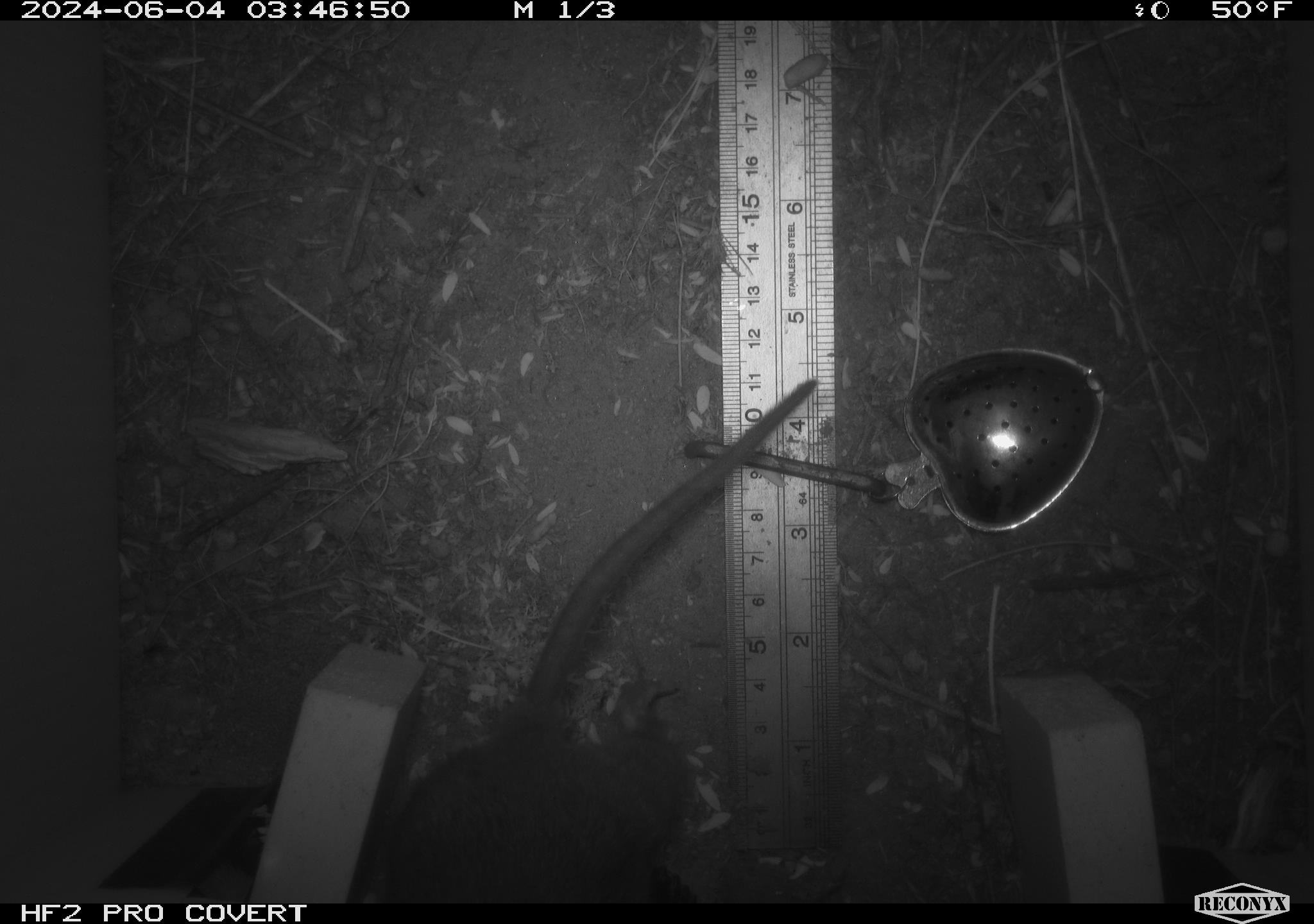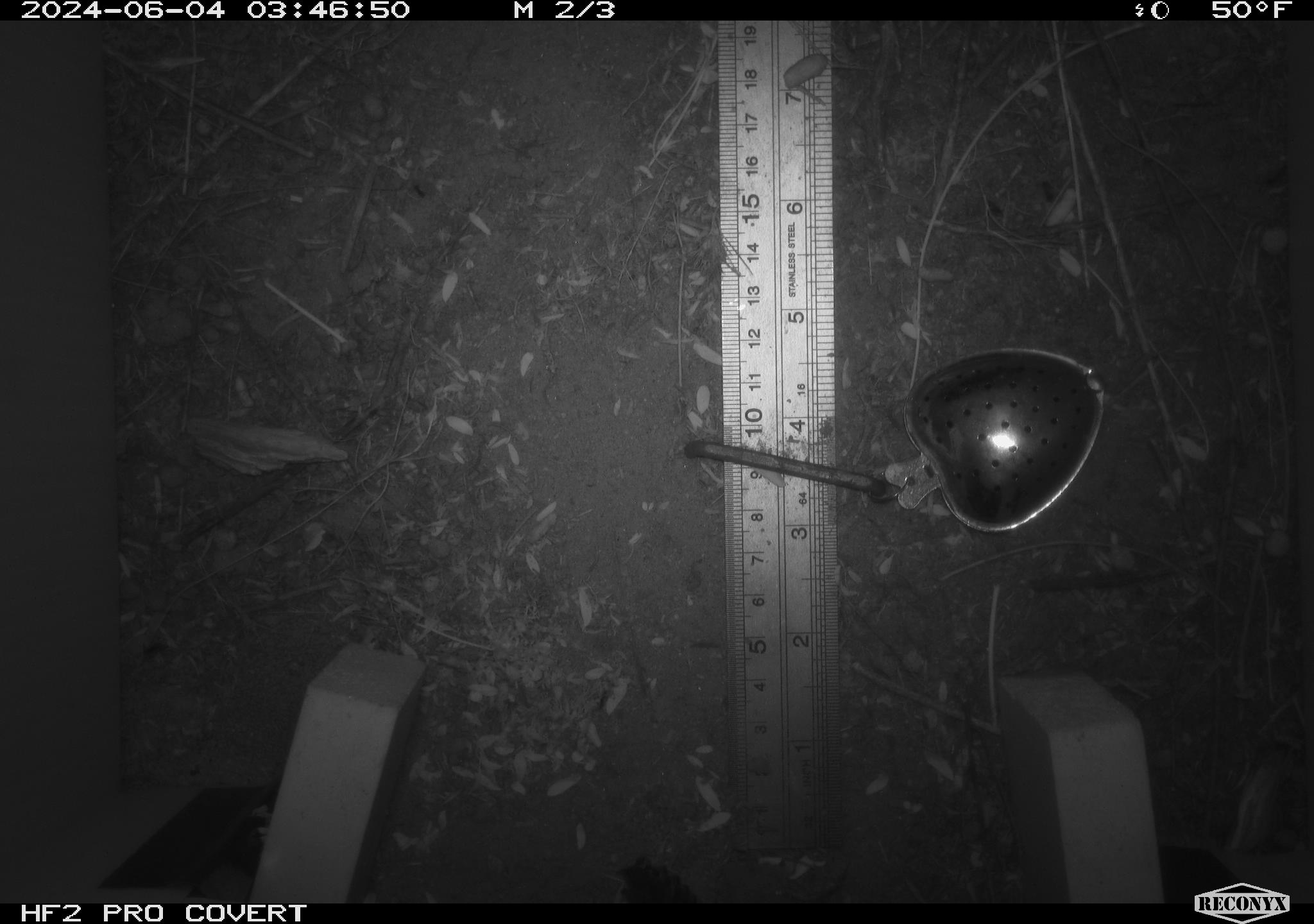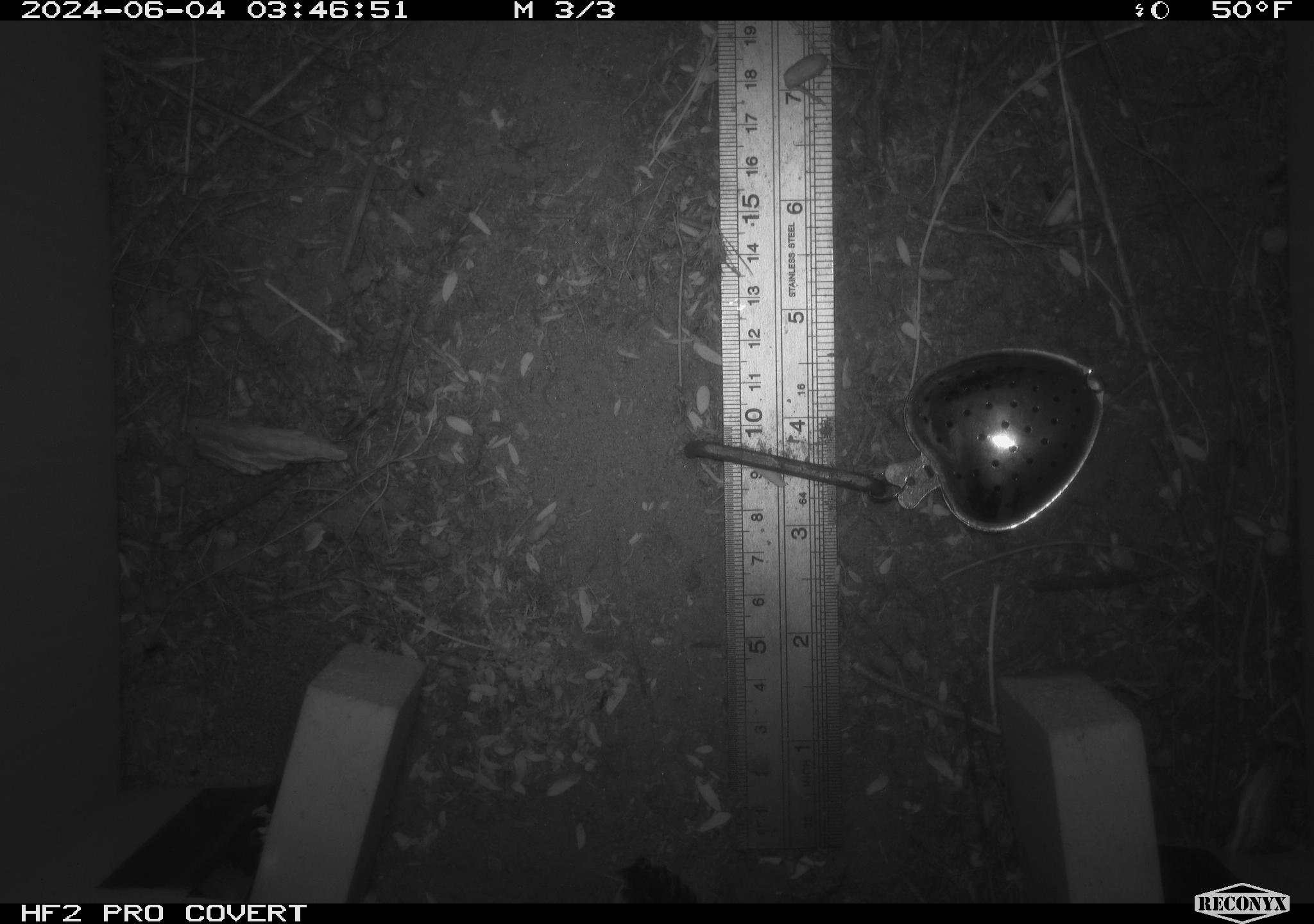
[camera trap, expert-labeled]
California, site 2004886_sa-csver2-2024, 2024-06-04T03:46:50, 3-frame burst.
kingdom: Animalia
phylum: Chordata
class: Mammalia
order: Rodentia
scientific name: Rodentia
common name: rodent